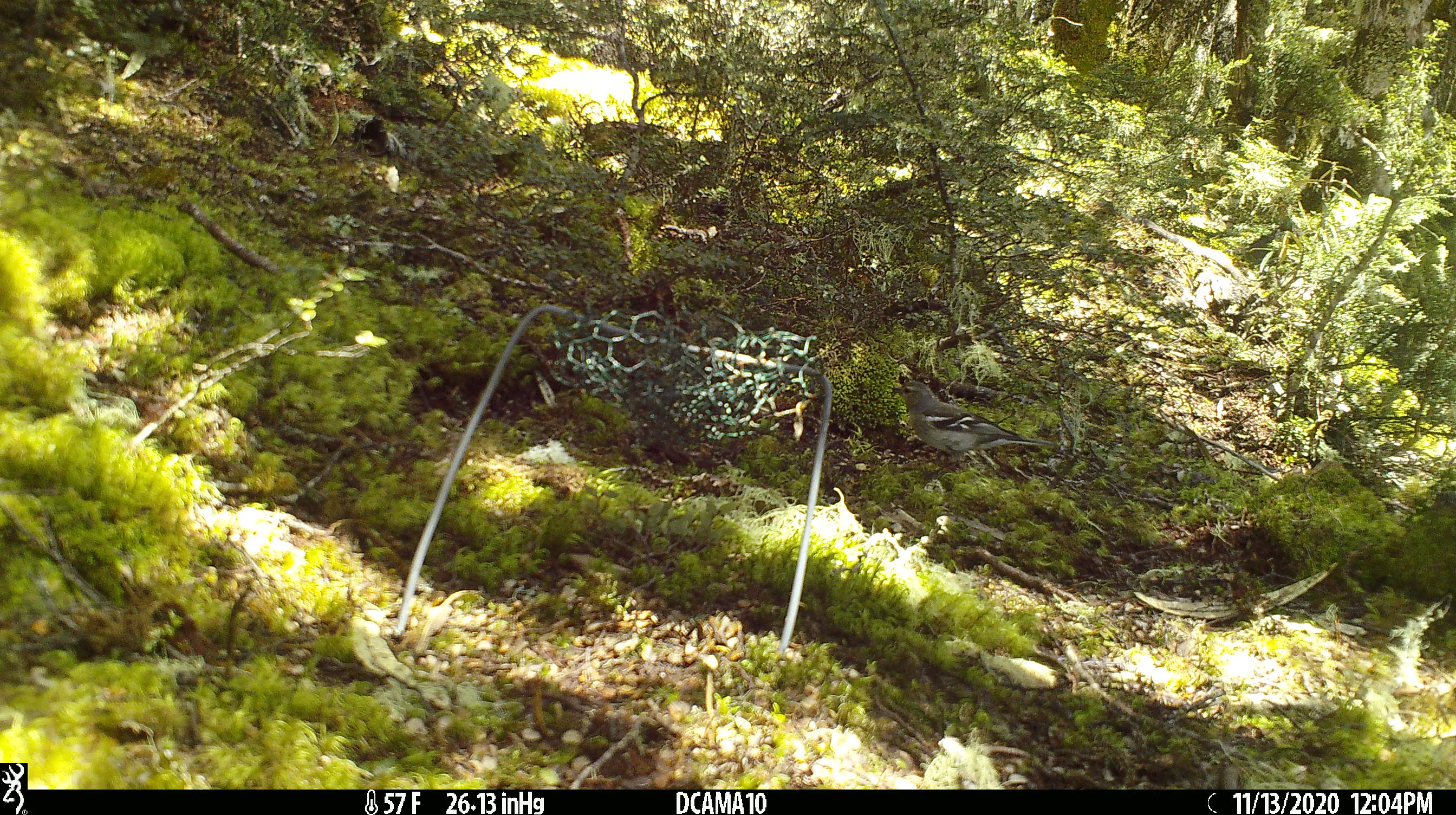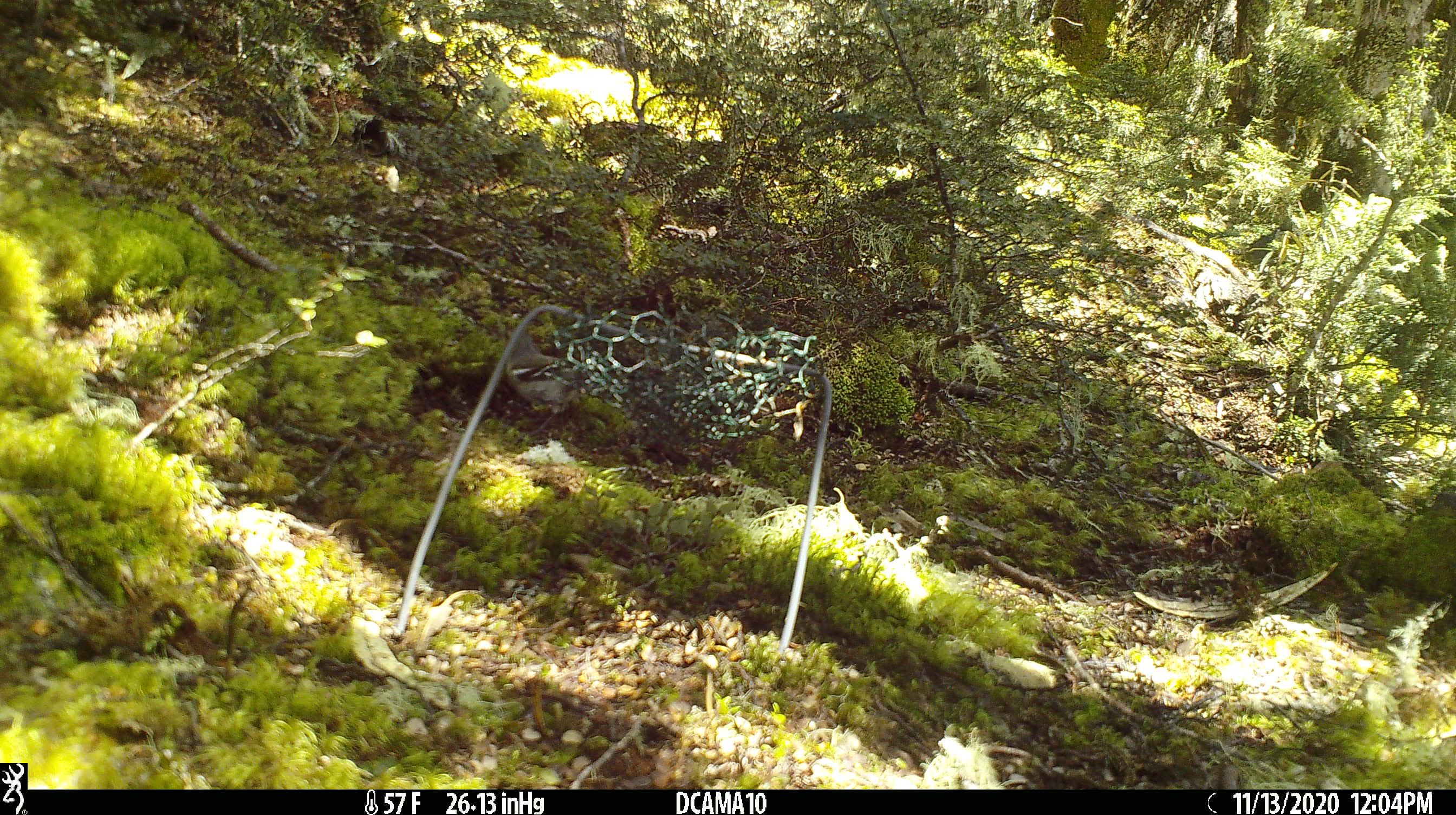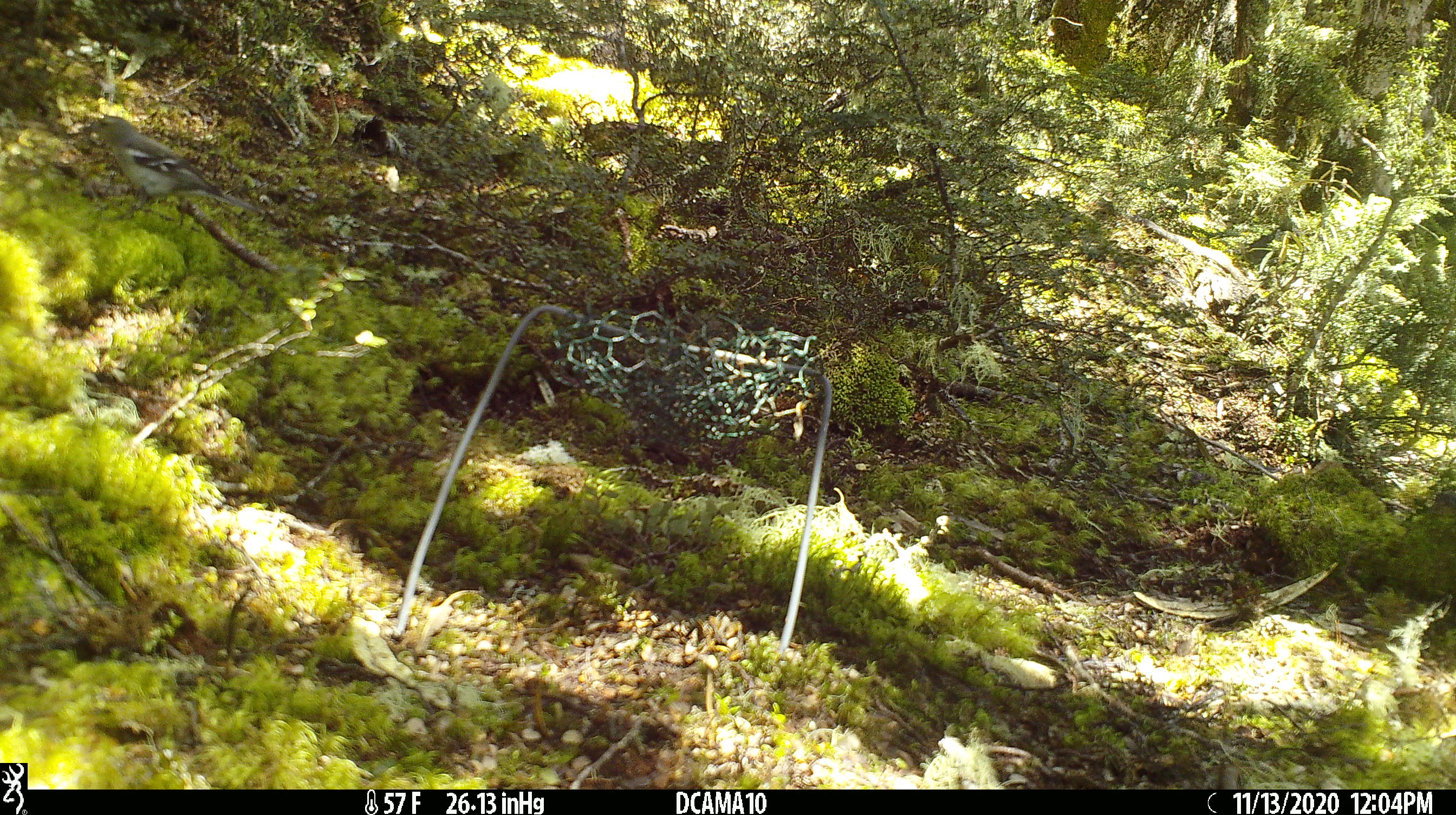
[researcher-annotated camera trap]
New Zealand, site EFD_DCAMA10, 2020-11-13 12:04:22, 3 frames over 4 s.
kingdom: Animalia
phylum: Chordata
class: Aves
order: Passeriformes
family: Fringillidae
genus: Fringilla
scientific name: Fringilla coelebs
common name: common chaffinch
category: chaffinch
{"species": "chaffinch (common chaffinch) (Fringilla coelebs)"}